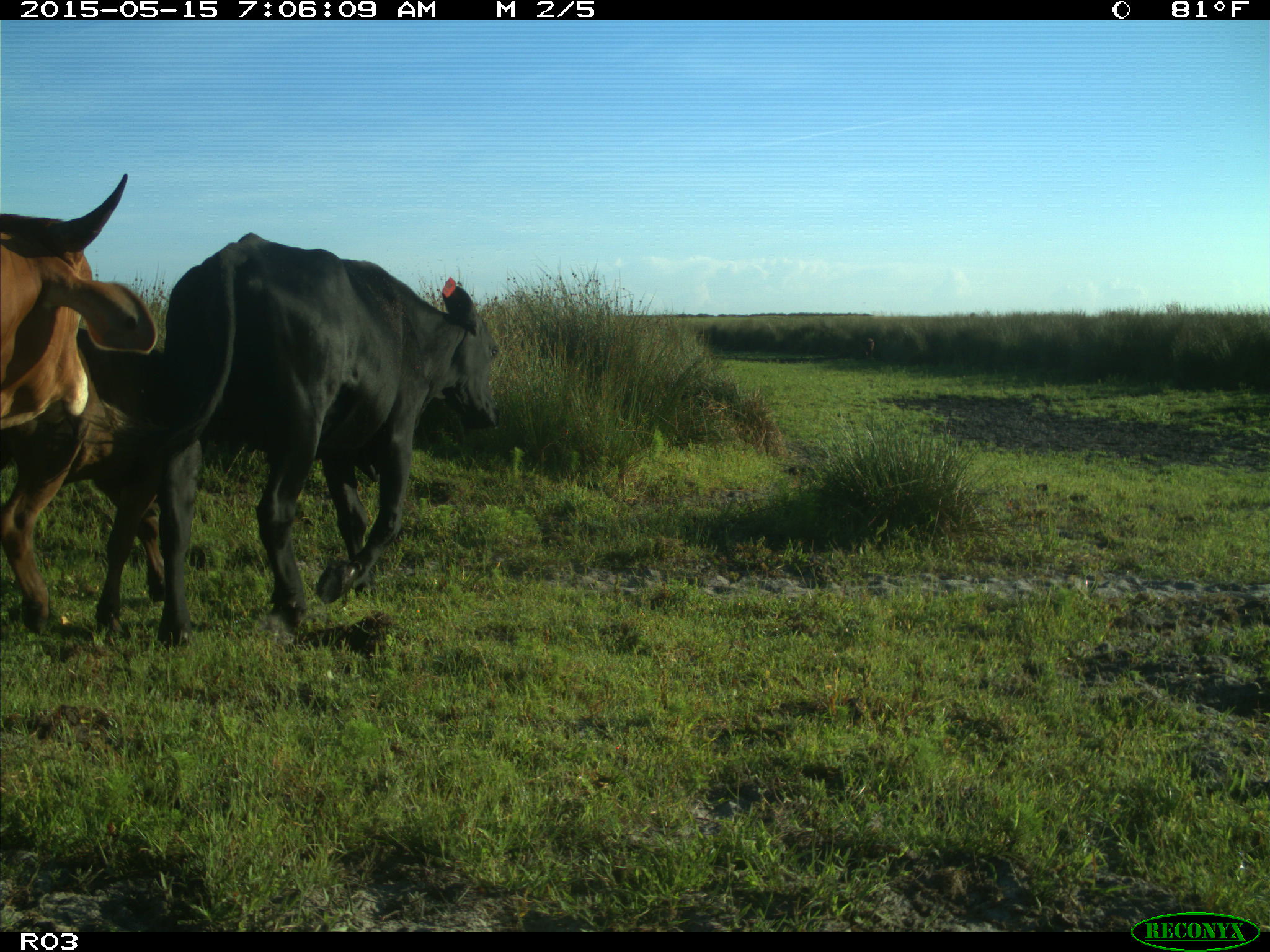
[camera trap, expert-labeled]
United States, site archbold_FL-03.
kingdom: Animalia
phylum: Chordata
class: Mammalia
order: Artiodactyla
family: Bovidae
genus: Bos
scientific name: Bos taurus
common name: domestic cow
Bos taurus (domestic cow).